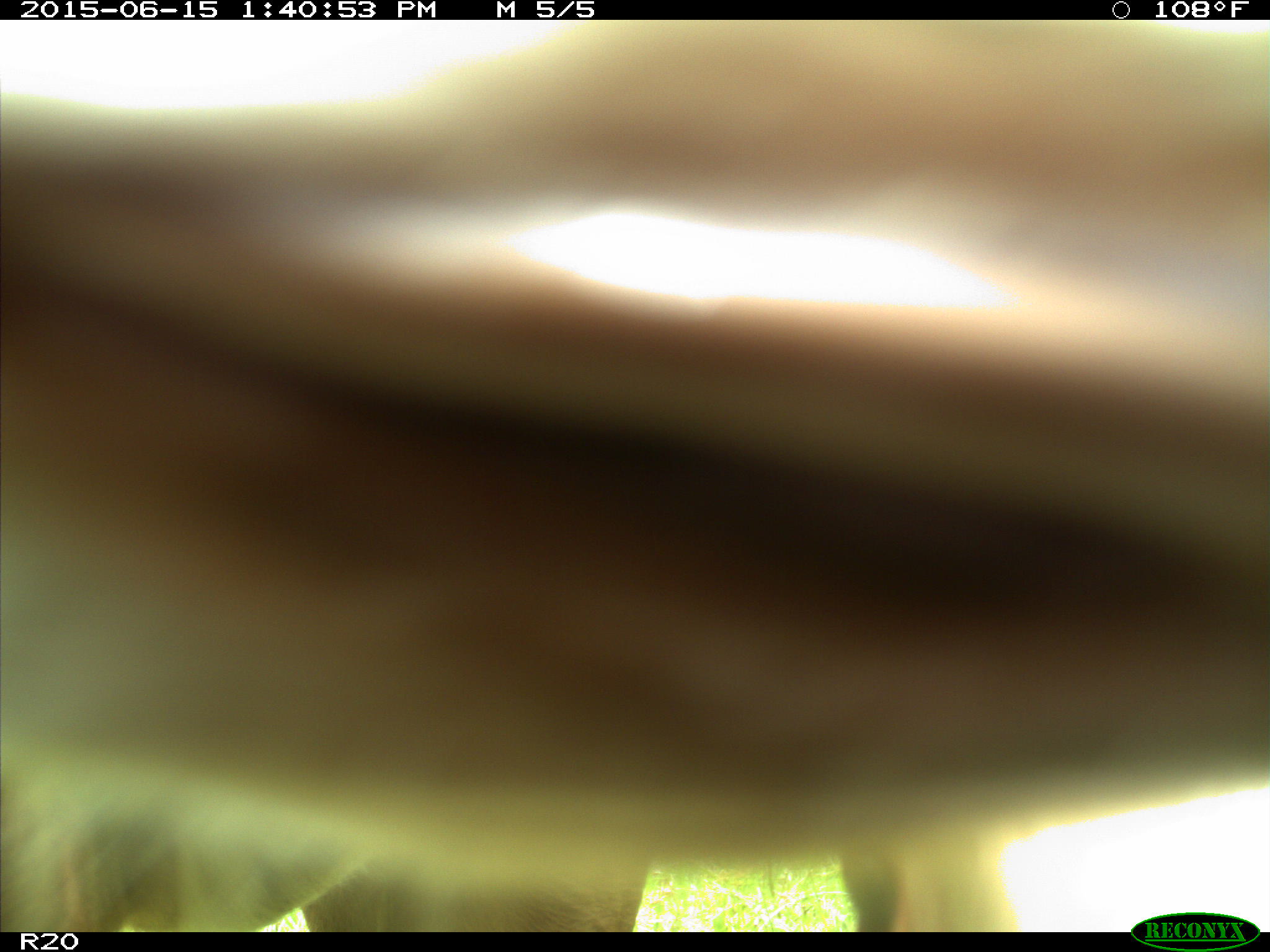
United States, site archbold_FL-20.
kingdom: Animalia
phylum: Chordata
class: Mammalia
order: Artiodactyla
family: Bovidae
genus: Bos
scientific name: Bos taurus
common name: domestic cow